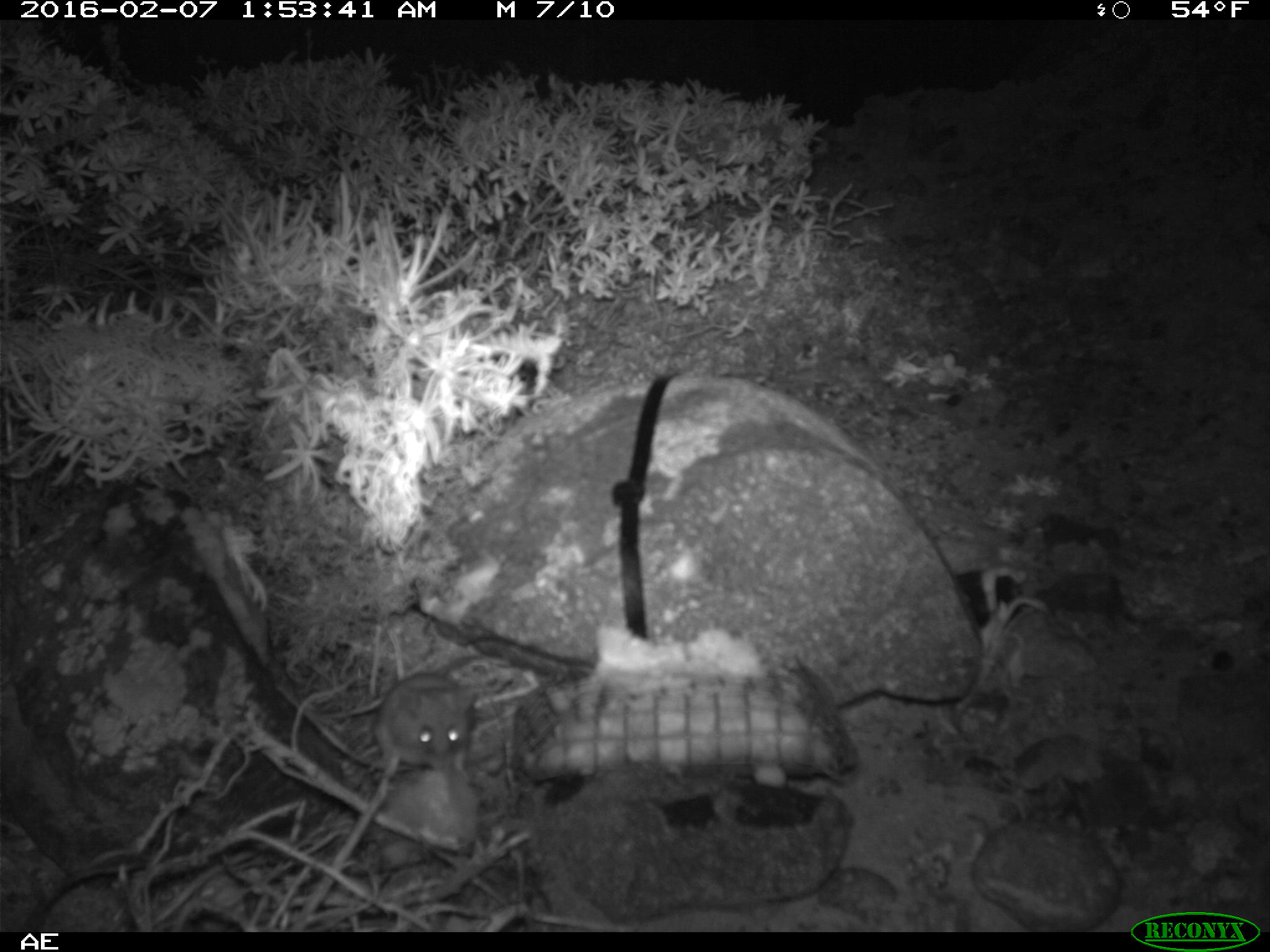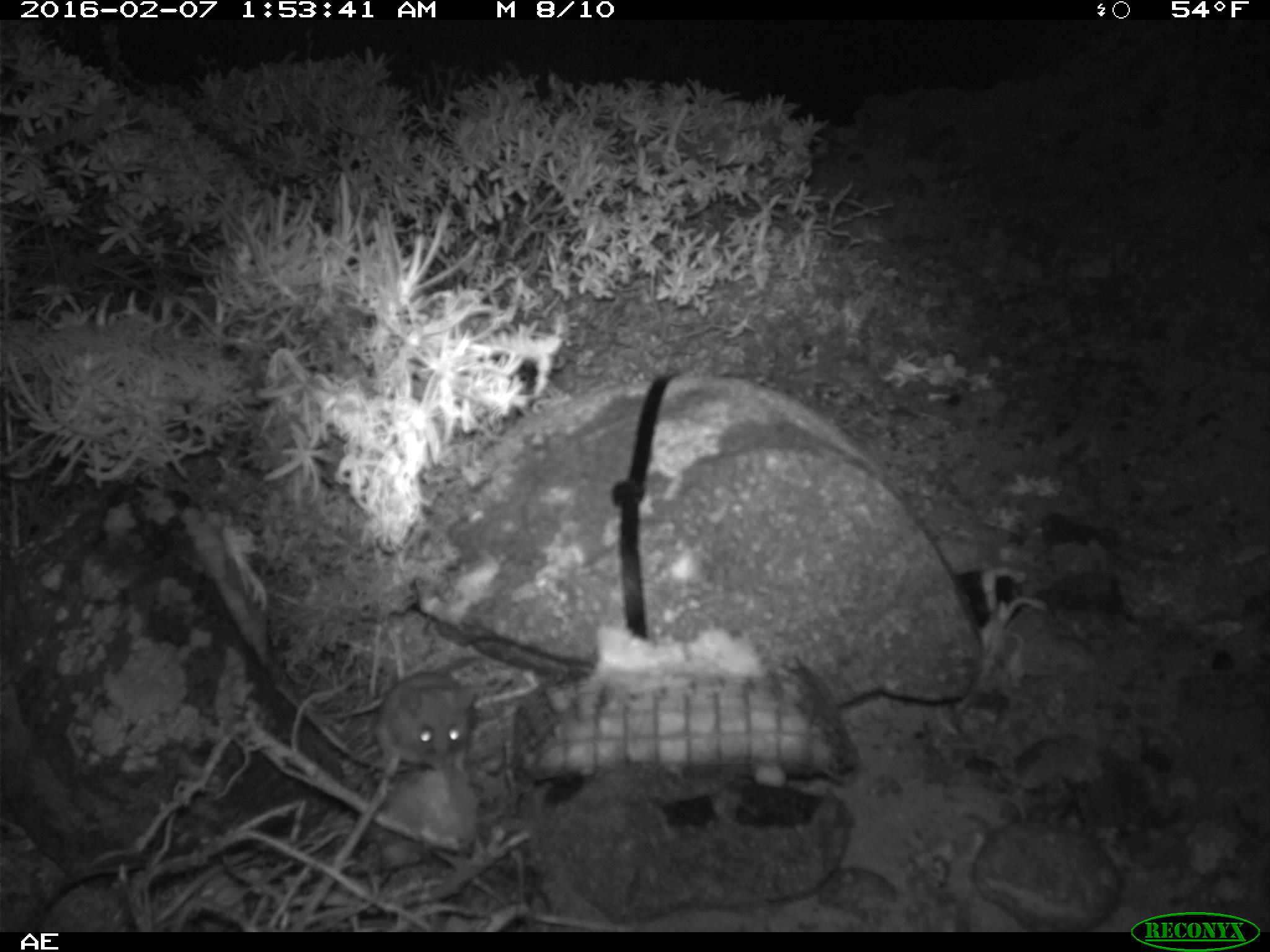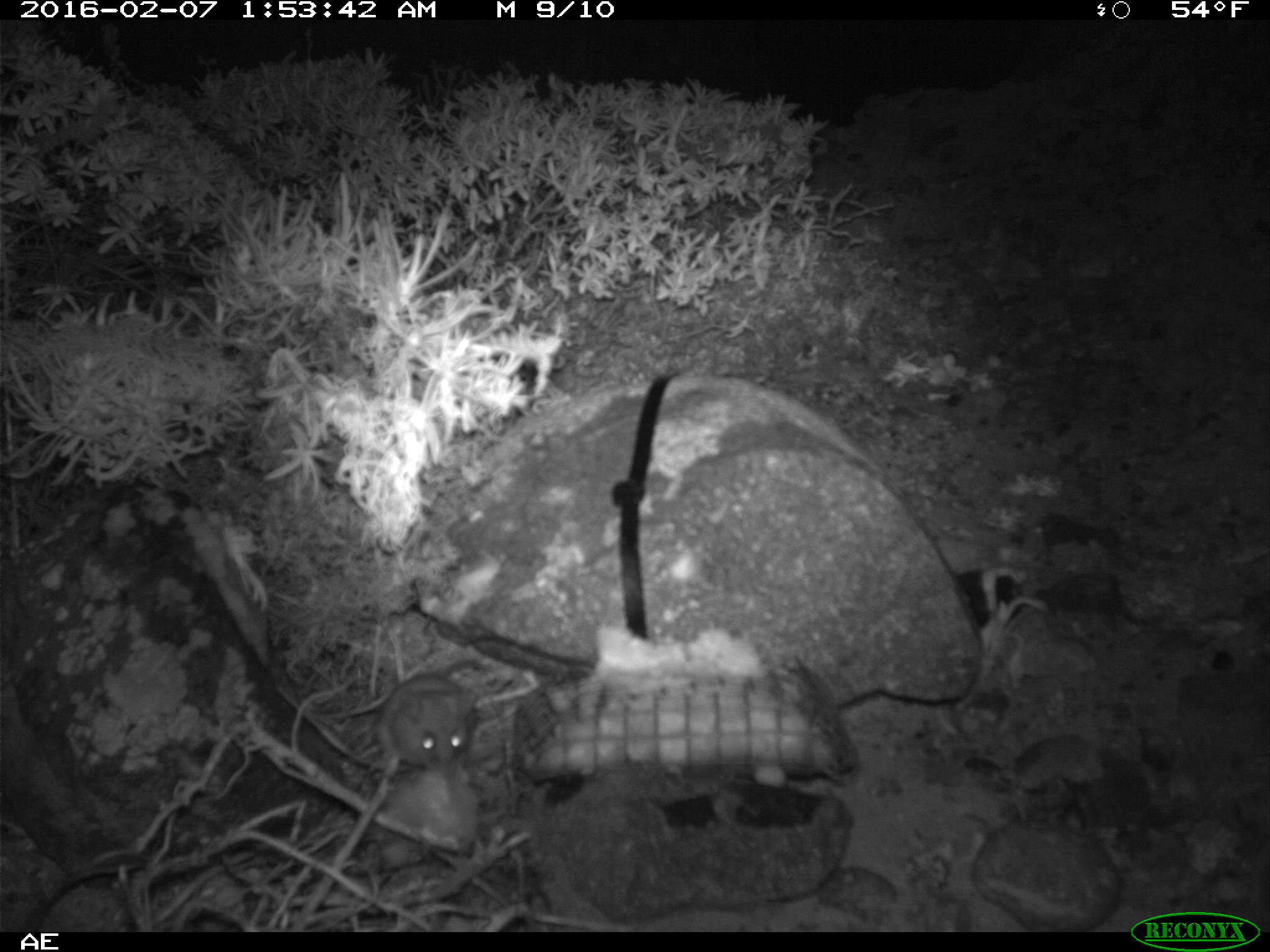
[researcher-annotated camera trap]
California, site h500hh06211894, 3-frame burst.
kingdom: Animalia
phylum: Chordata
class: Mammalia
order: Rodentia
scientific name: Rodentia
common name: rodent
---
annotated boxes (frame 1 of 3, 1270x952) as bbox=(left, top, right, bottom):
rodent: bbox=(370, 653, 489, 774)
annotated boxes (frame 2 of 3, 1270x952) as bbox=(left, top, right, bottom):
rodent: bbox=(364, 666, 482, 773)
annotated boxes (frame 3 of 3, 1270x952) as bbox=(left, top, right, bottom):
rodent: bbox=(375, 658, 497, 787)